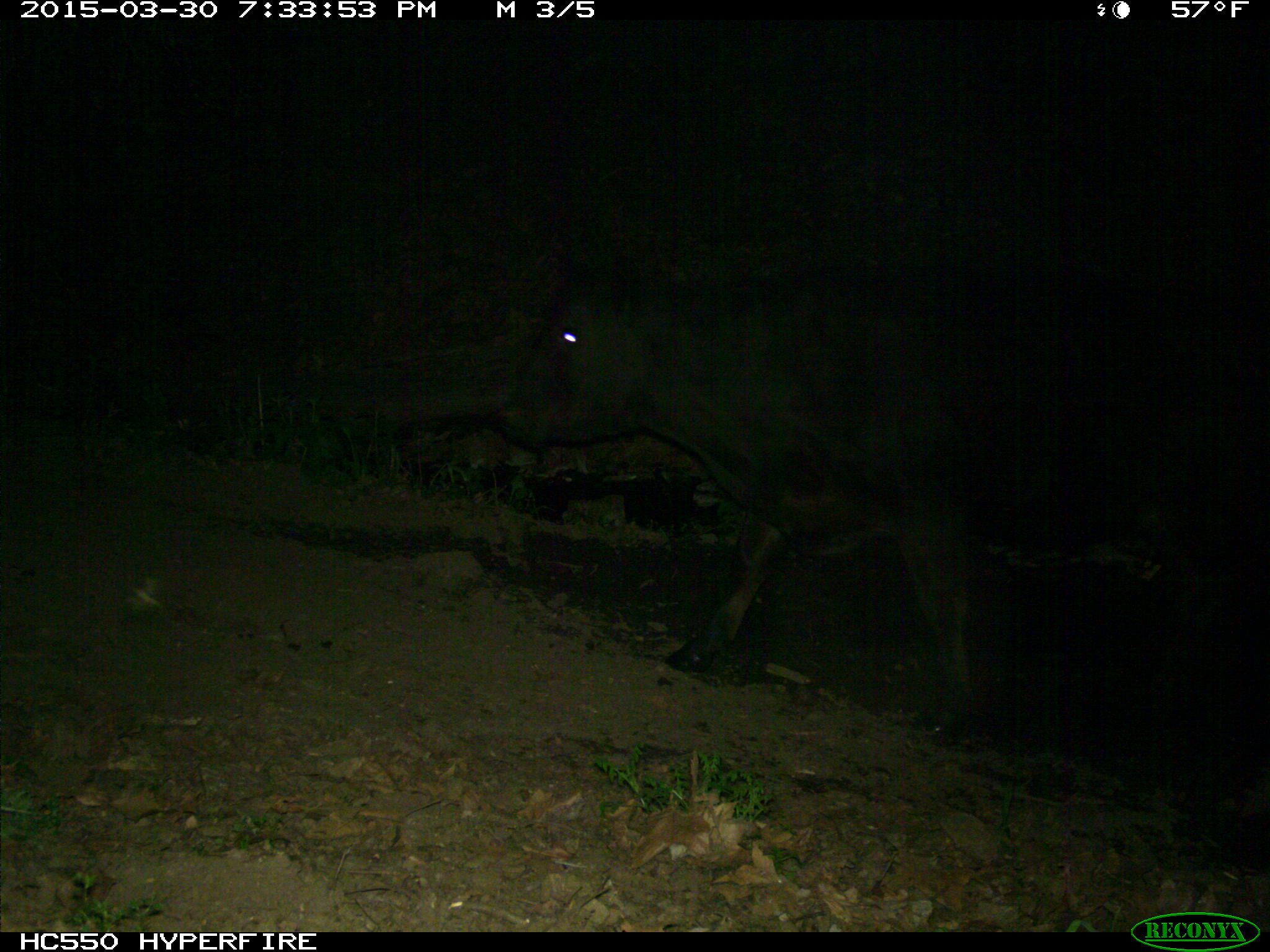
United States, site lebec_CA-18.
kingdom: Animalia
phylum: Chordata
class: Mammalia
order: Artiodactyla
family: Bovidae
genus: Bos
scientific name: Bos taurus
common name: domestic cow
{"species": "Bos taurus (domestic cow)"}